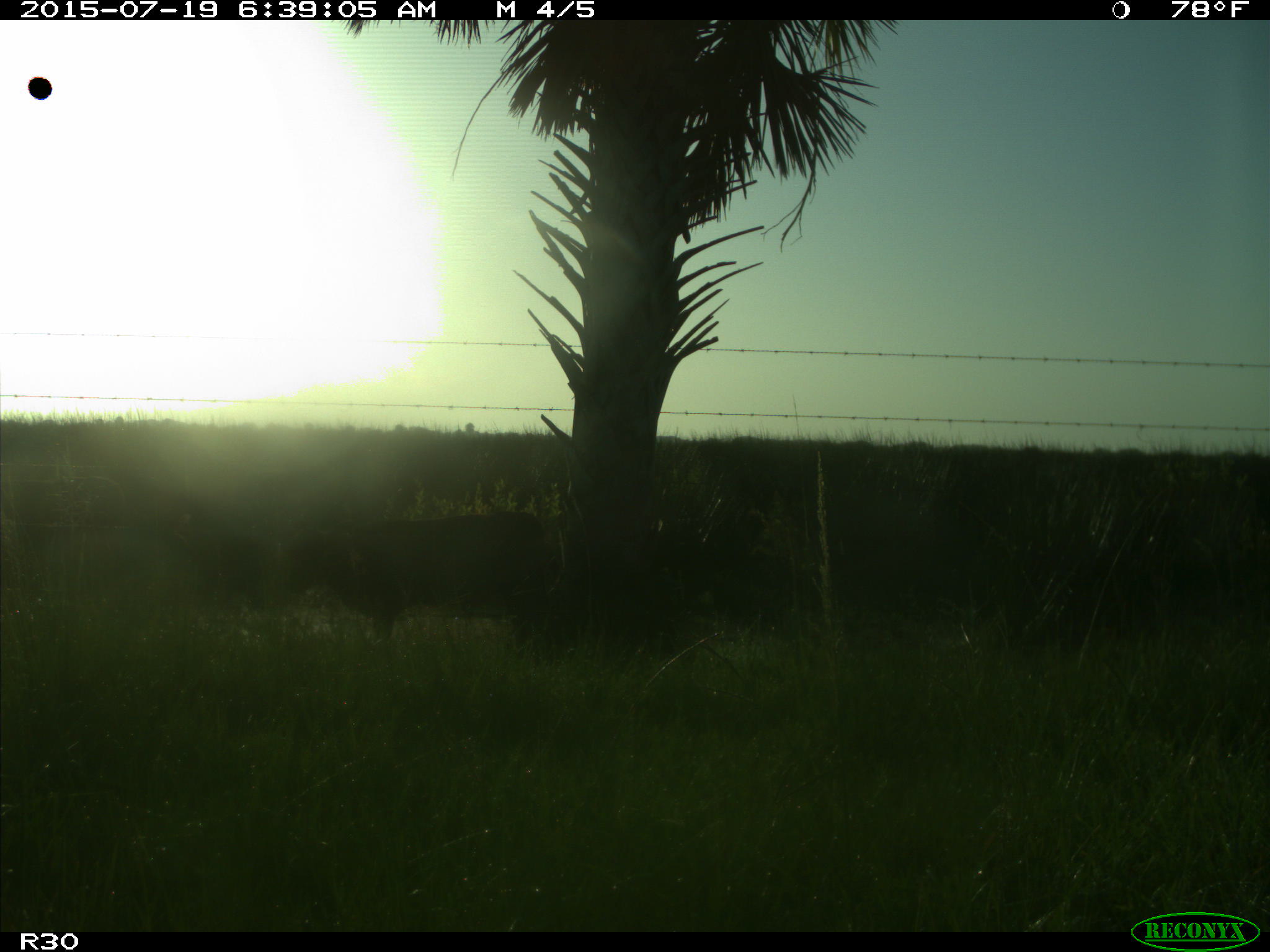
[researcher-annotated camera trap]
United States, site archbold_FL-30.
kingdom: Animalia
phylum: Chordata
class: Mammalia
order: Artiodactyla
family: Bovidae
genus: Bos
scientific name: Bos taurus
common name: domestic cow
Bos taurus (domestic cow).